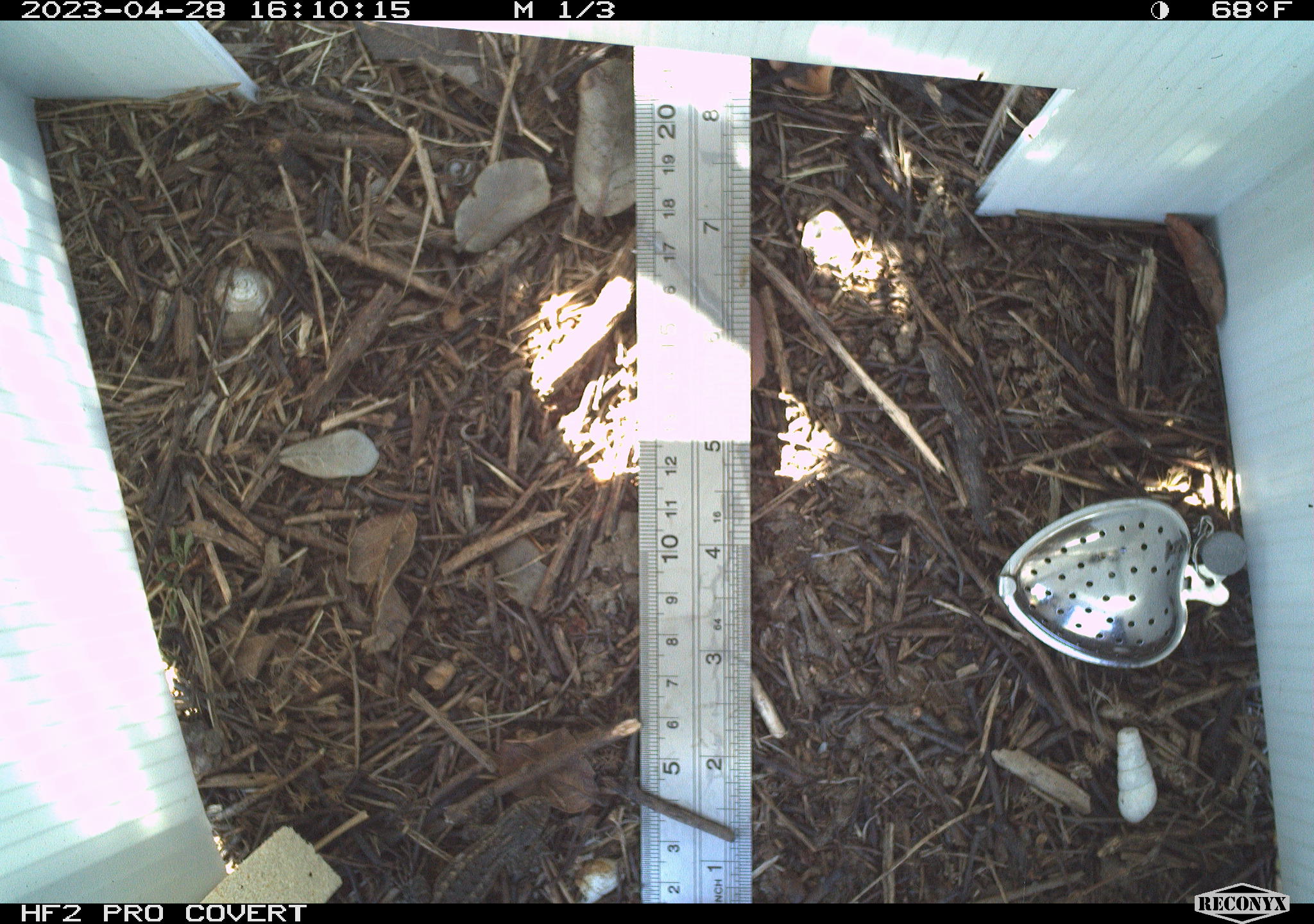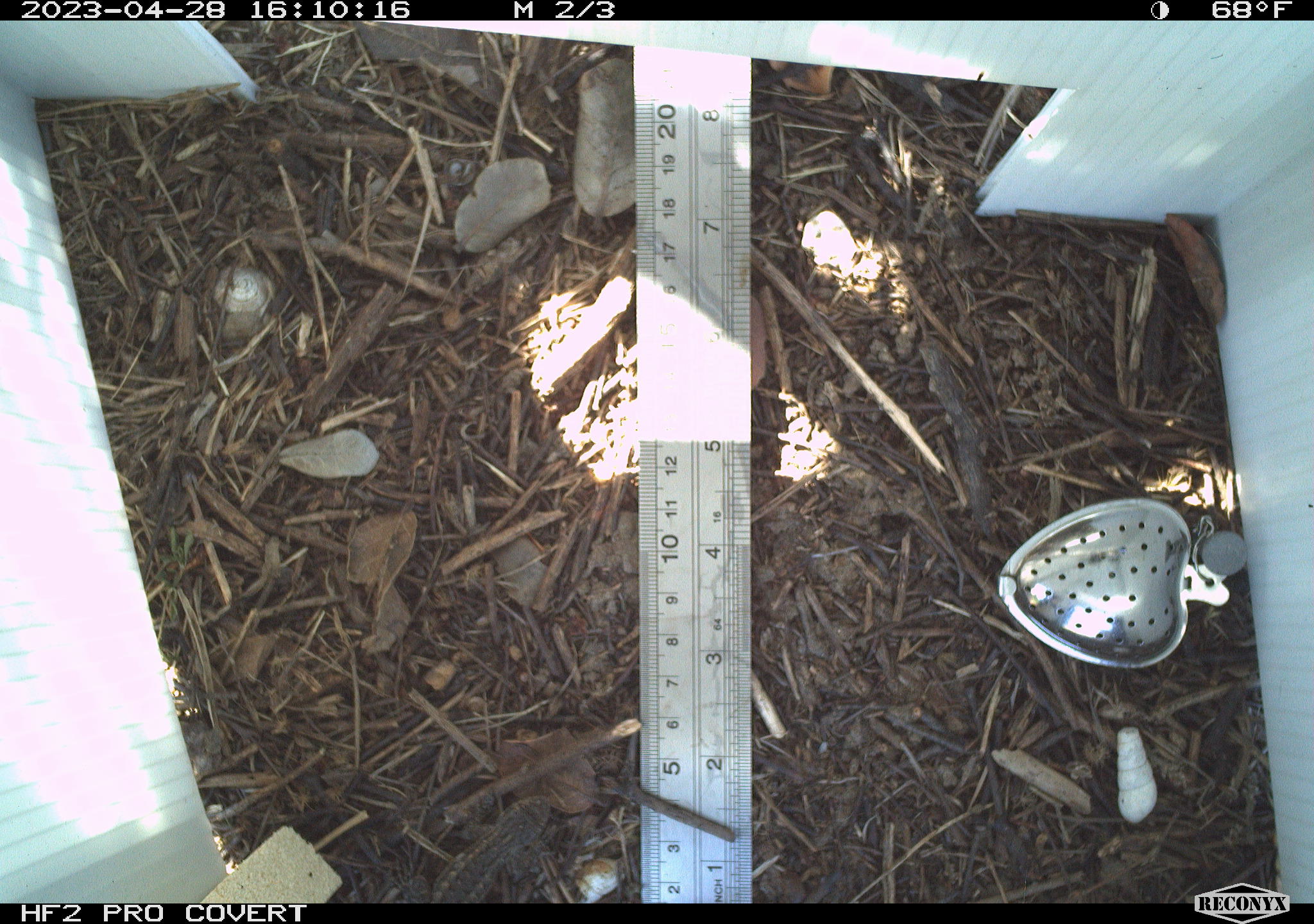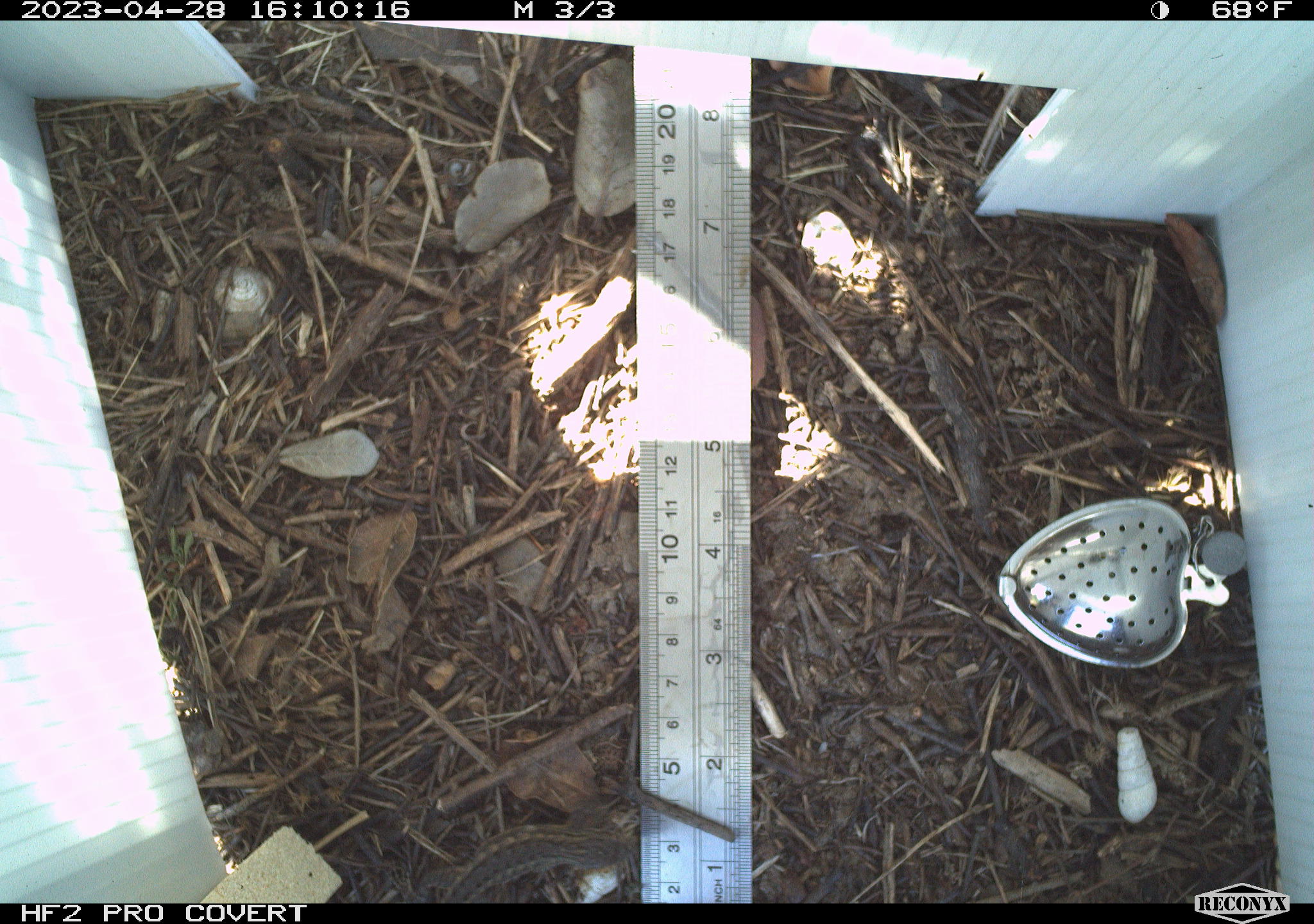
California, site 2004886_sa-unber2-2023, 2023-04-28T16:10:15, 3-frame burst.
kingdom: Animalia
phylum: Chordata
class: Reptilia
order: Squamata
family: Phrynosomatidae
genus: Sceloporus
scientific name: Sceloporus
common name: spiny lizards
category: sceloporus species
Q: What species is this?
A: Sceloporus species (spiny lizards) (Sceloporus).